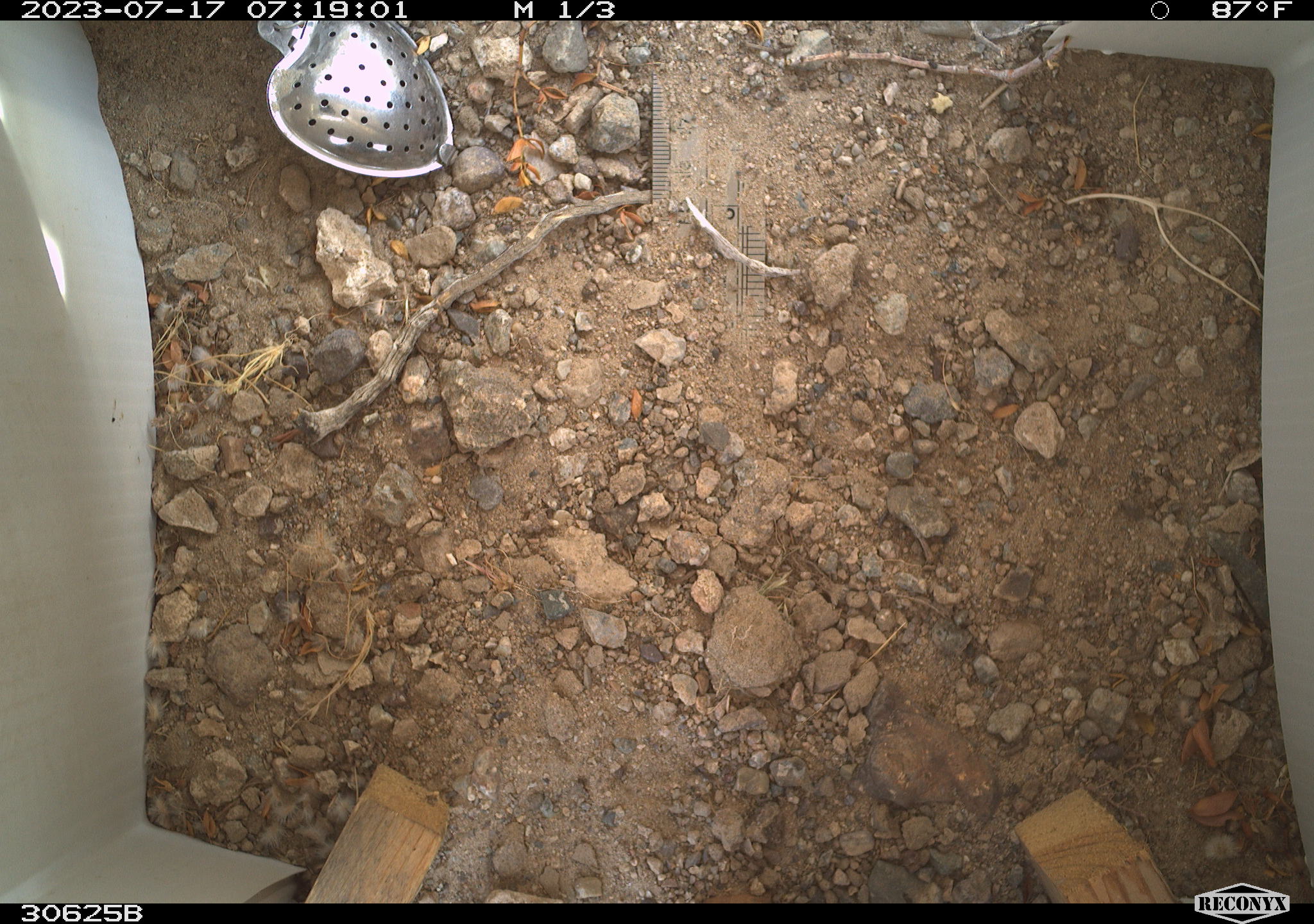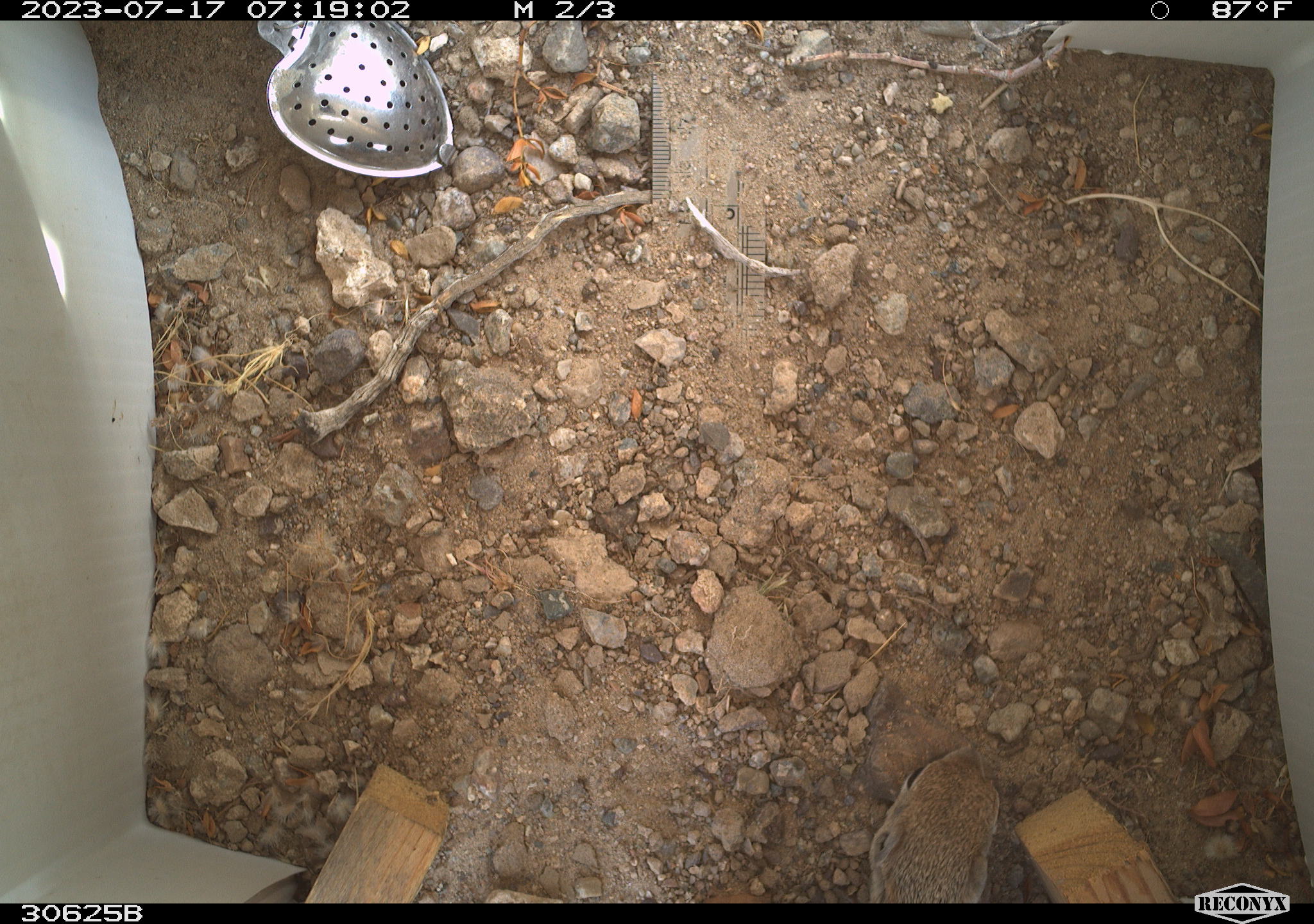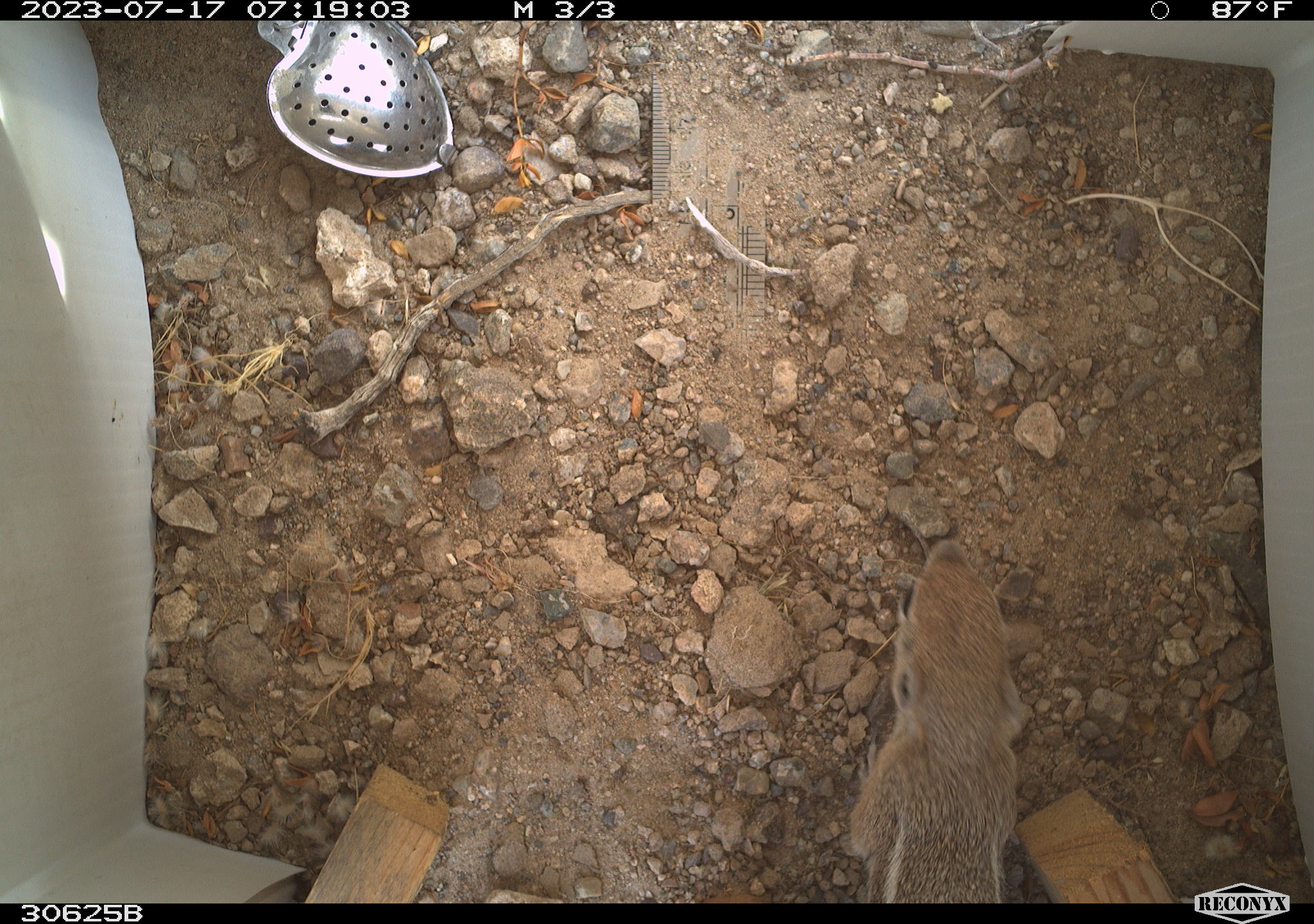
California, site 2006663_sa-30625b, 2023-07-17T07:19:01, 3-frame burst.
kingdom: Animalia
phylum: Chordata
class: Mammalia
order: Rodentia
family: Sciuridae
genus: Ammospermophilus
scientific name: Ammospermophilus leucurus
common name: white-tailed antelope squirrel